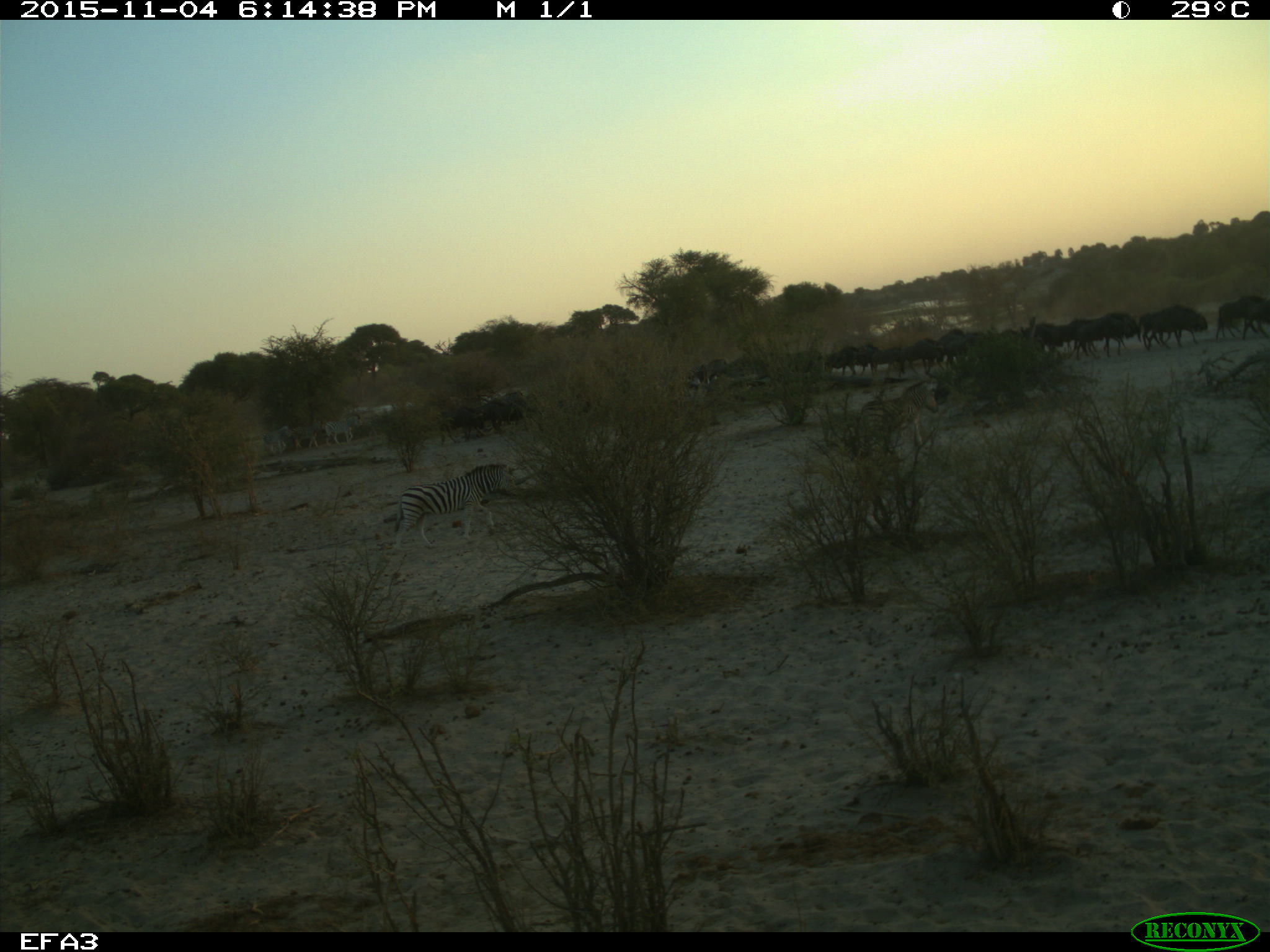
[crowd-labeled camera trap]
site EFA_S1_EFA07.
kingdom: Animalia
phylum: Chordata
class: Mammalia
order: Artiodactyla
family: Bovidae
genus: Connochaetes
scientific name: Connochaetes taurinus taurinus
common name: blue wildebeest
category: wildebeestblue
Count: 11-50.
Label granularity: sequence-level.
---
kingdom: Animalia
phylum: Chordata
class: Mammalia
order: Perissodactyla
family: Equidae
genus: Equus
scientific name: Equus quagga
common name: plains zebra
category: zebraplains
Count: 6.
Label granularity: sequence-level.